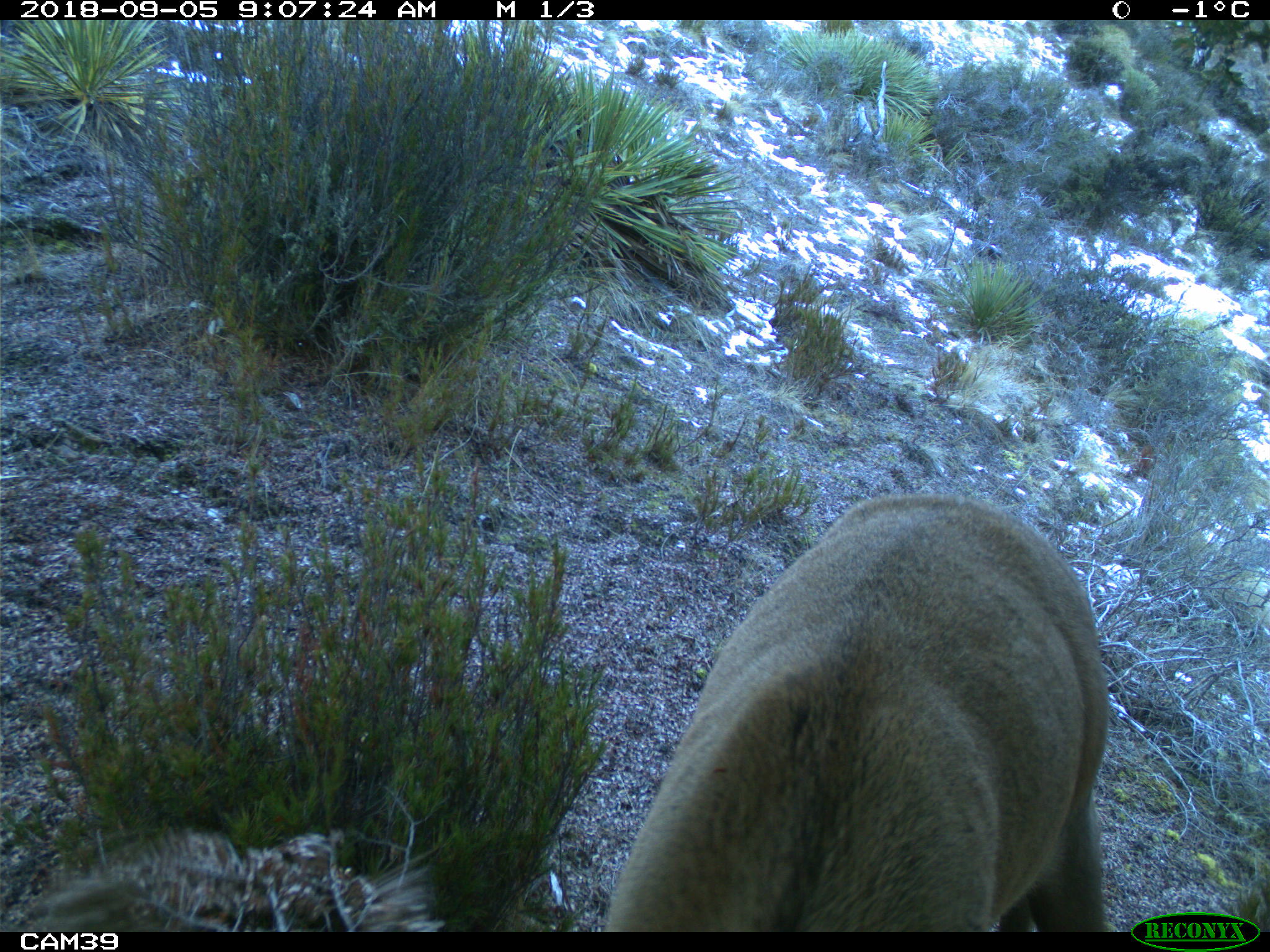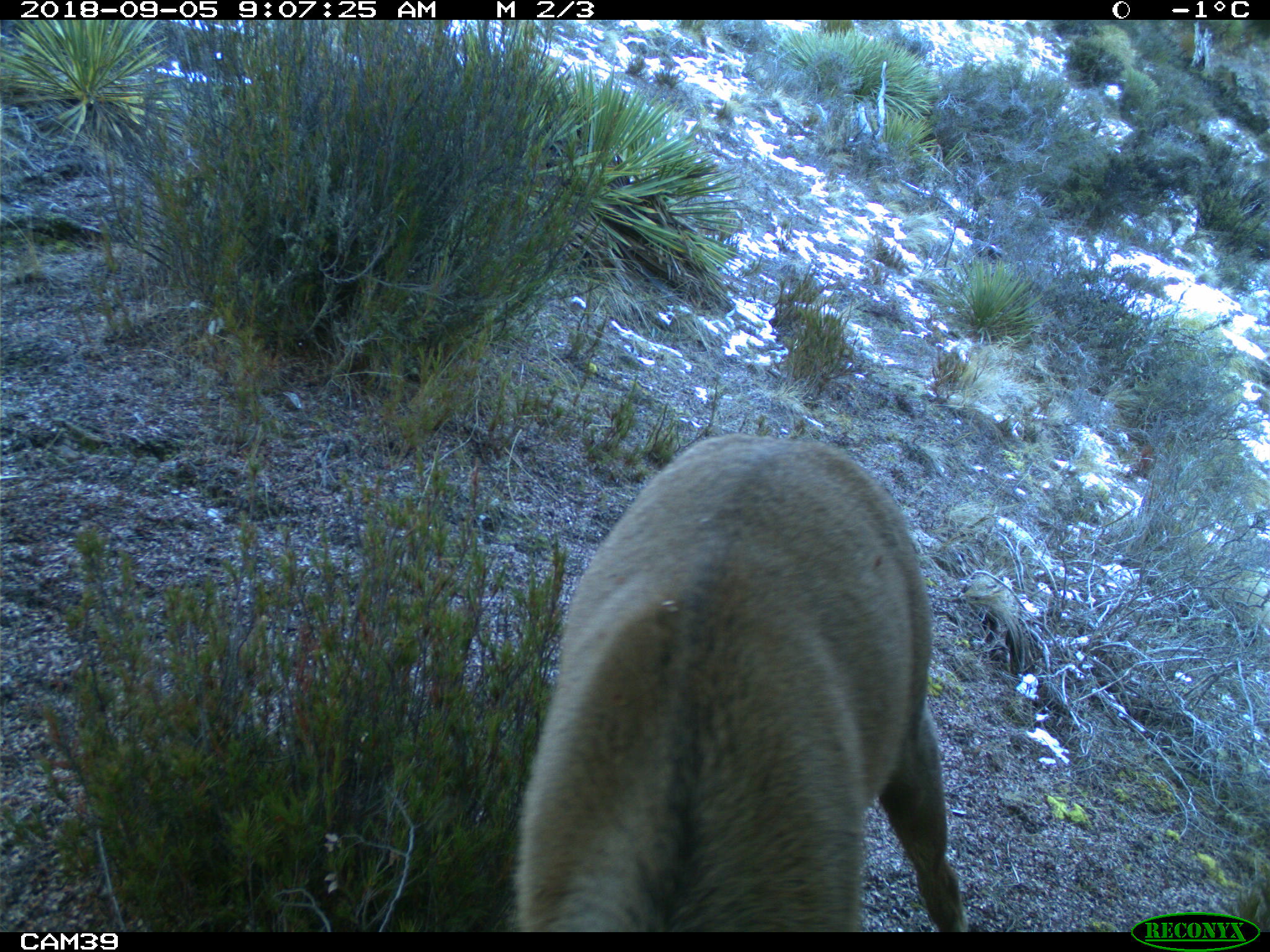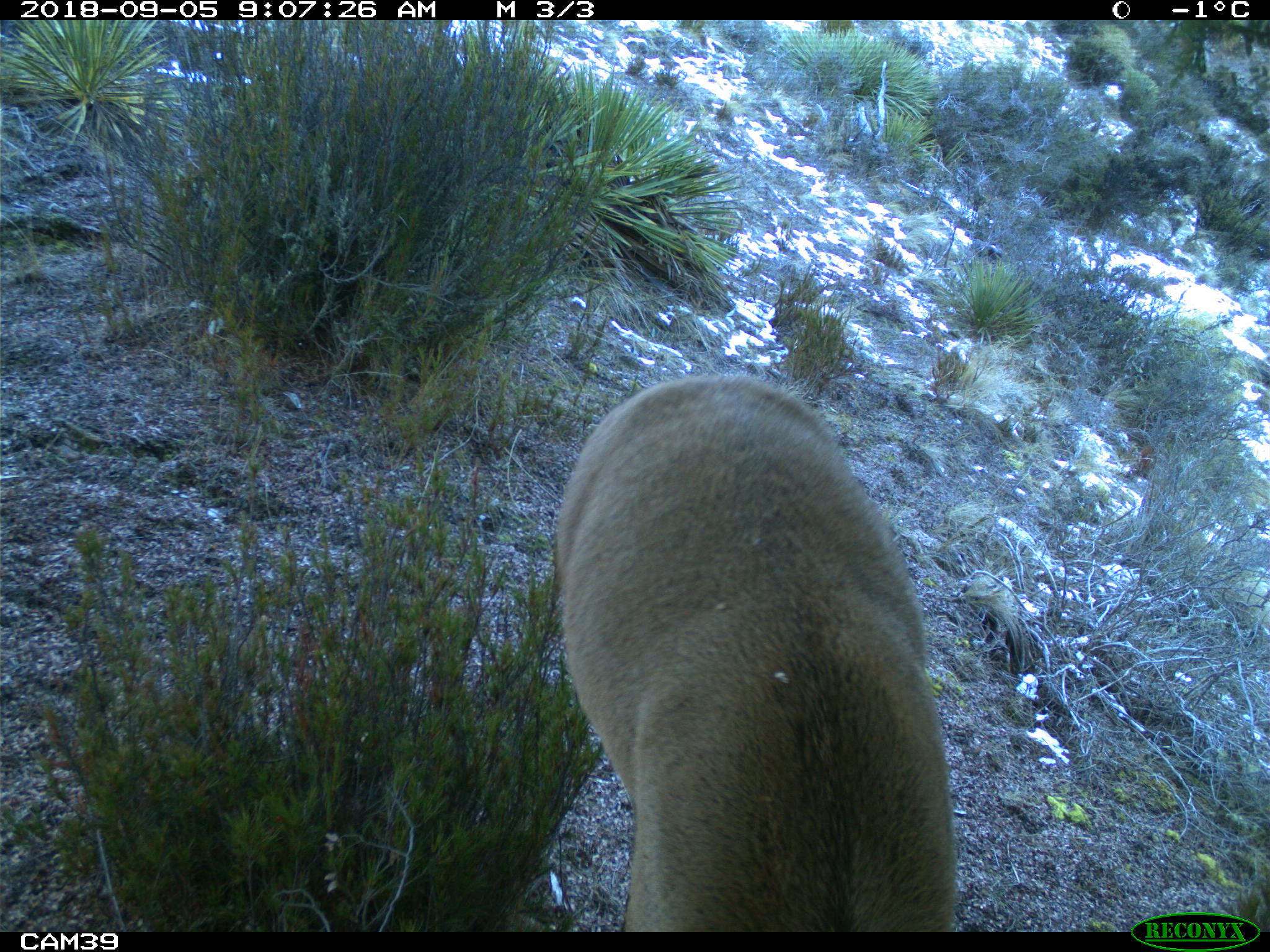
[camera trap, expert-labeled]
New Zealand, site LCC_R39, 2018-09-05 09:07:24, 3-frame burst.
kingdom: Animalia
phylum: Chordata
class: Mammalia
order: Artiodactyla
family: Cervidae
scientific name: Cervidae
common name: deer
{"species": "deer (Cervidae)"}